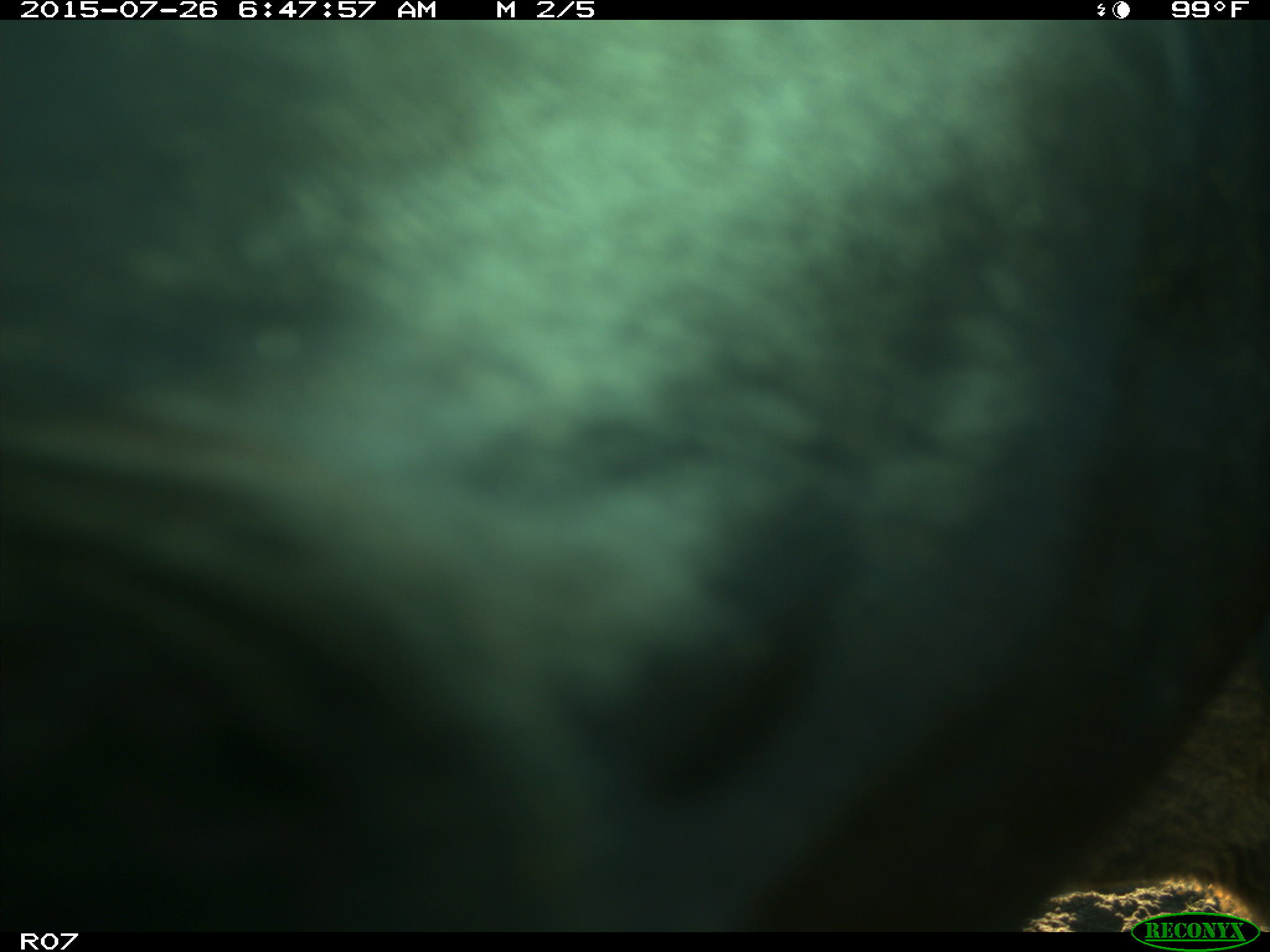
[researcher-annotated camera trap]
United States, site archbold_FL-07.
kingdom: Animalia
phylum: Chordata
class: Mammalia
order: Artiodactyla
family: Bovidae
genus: Bos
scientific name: Bos taurus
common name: domestic cow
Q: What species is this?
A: Bos taurus (domestic cow).